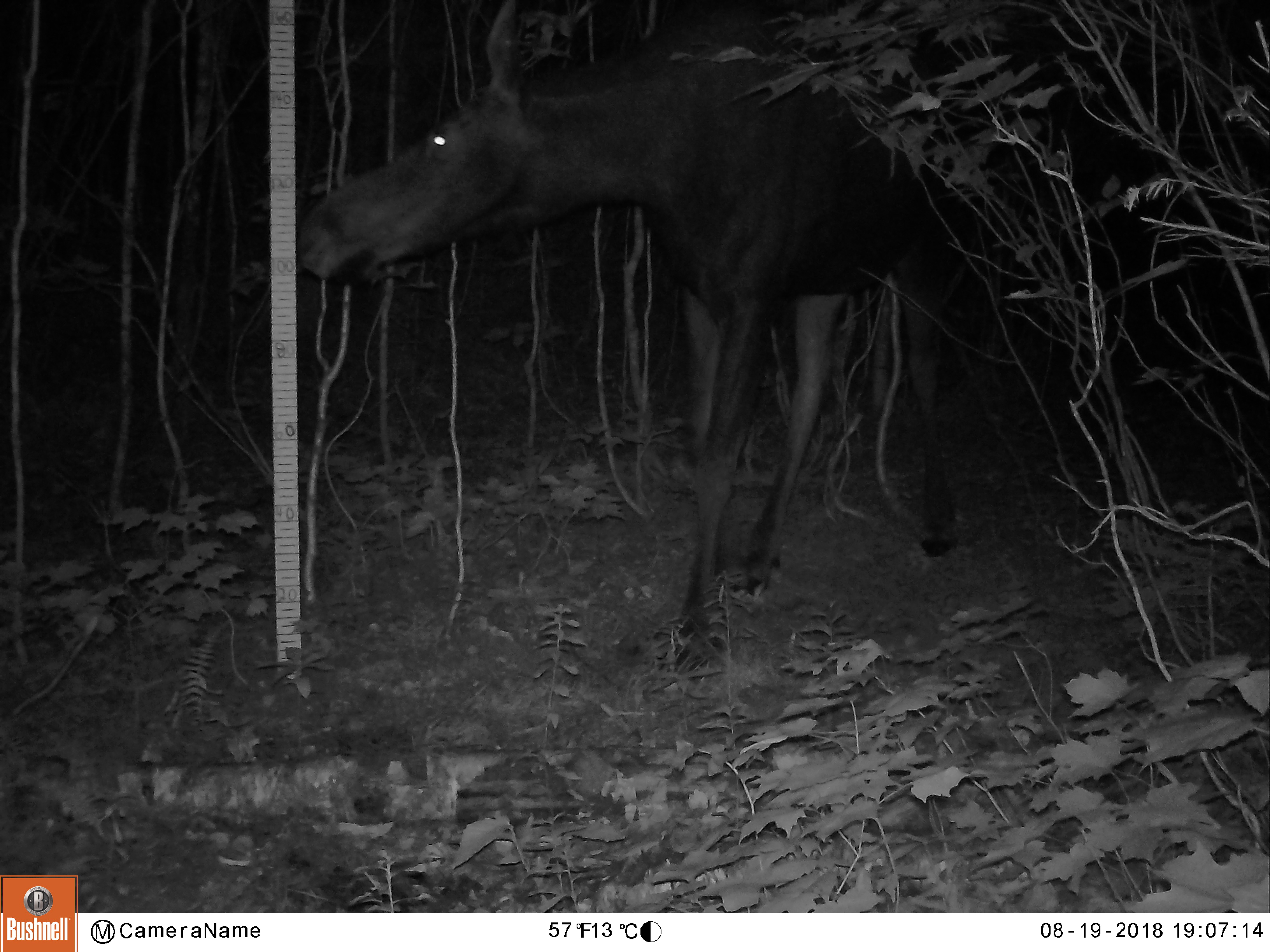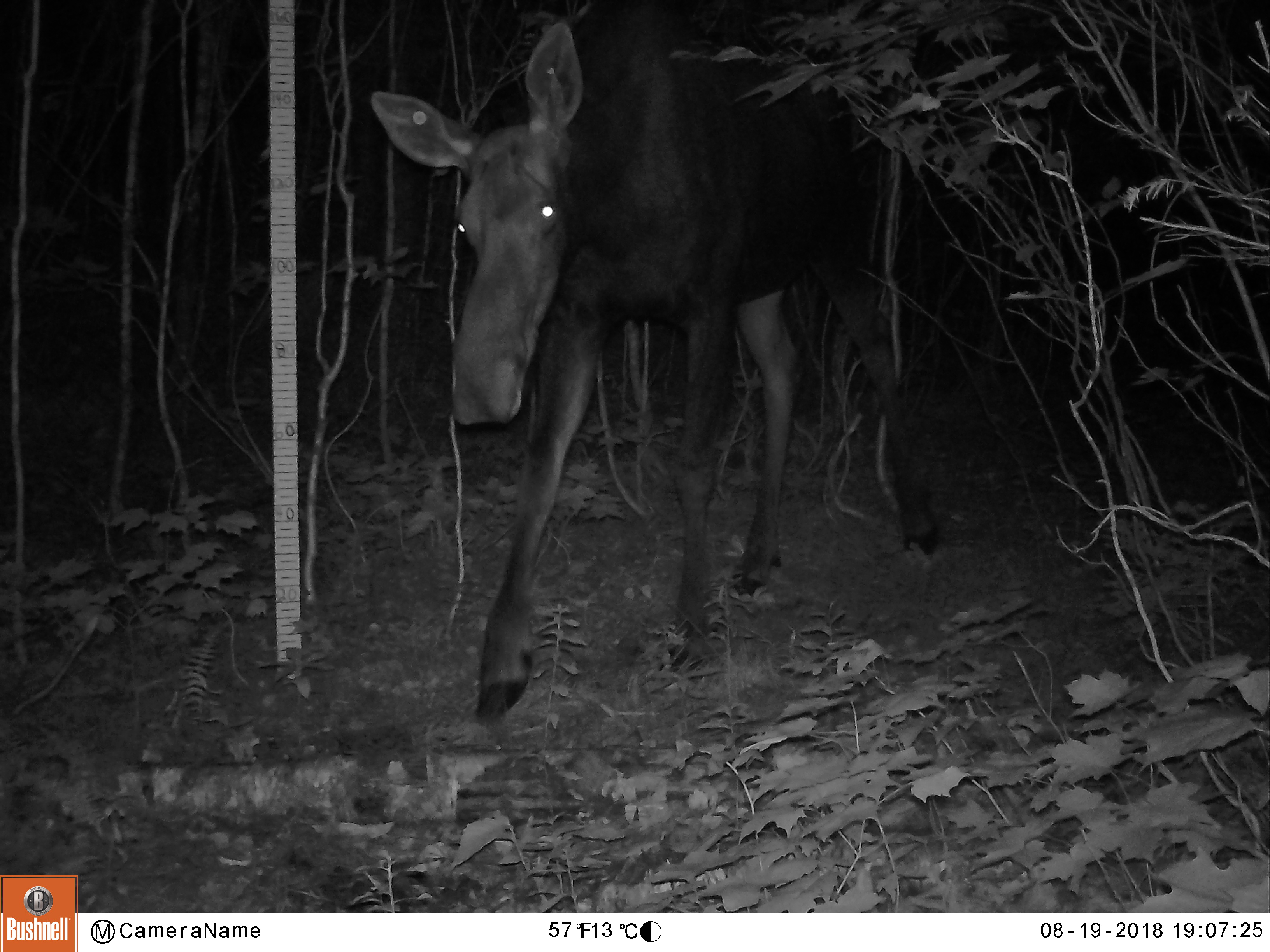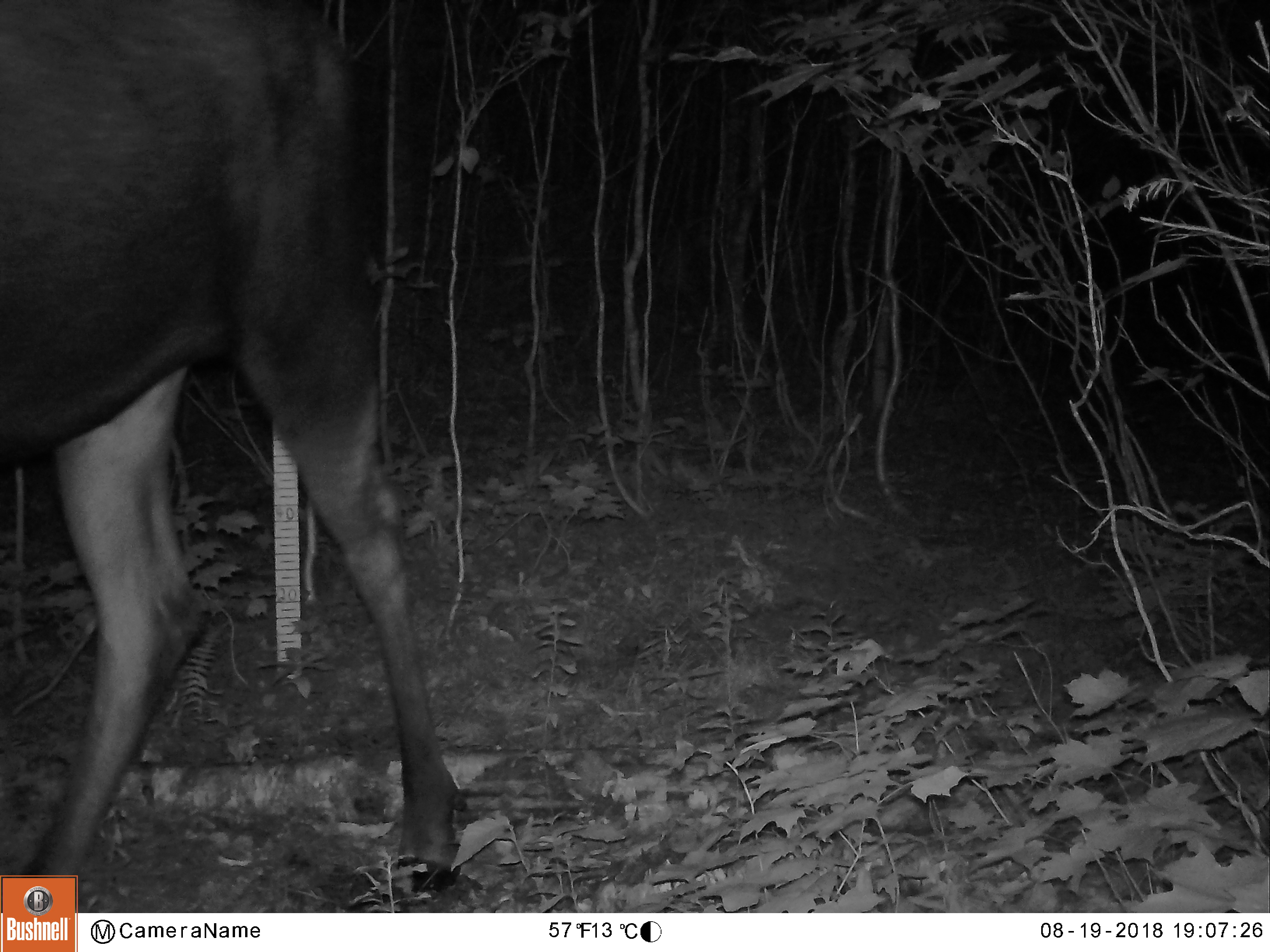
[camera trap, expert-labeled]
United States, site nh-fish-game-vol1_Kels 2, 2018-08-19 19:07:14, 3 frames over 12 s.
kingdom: Animalia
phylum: Chordata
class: Mammalia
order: Artiodactyla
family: Cervidae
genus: Alces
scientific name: Alces alces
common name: moose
Moose (Alces alces).